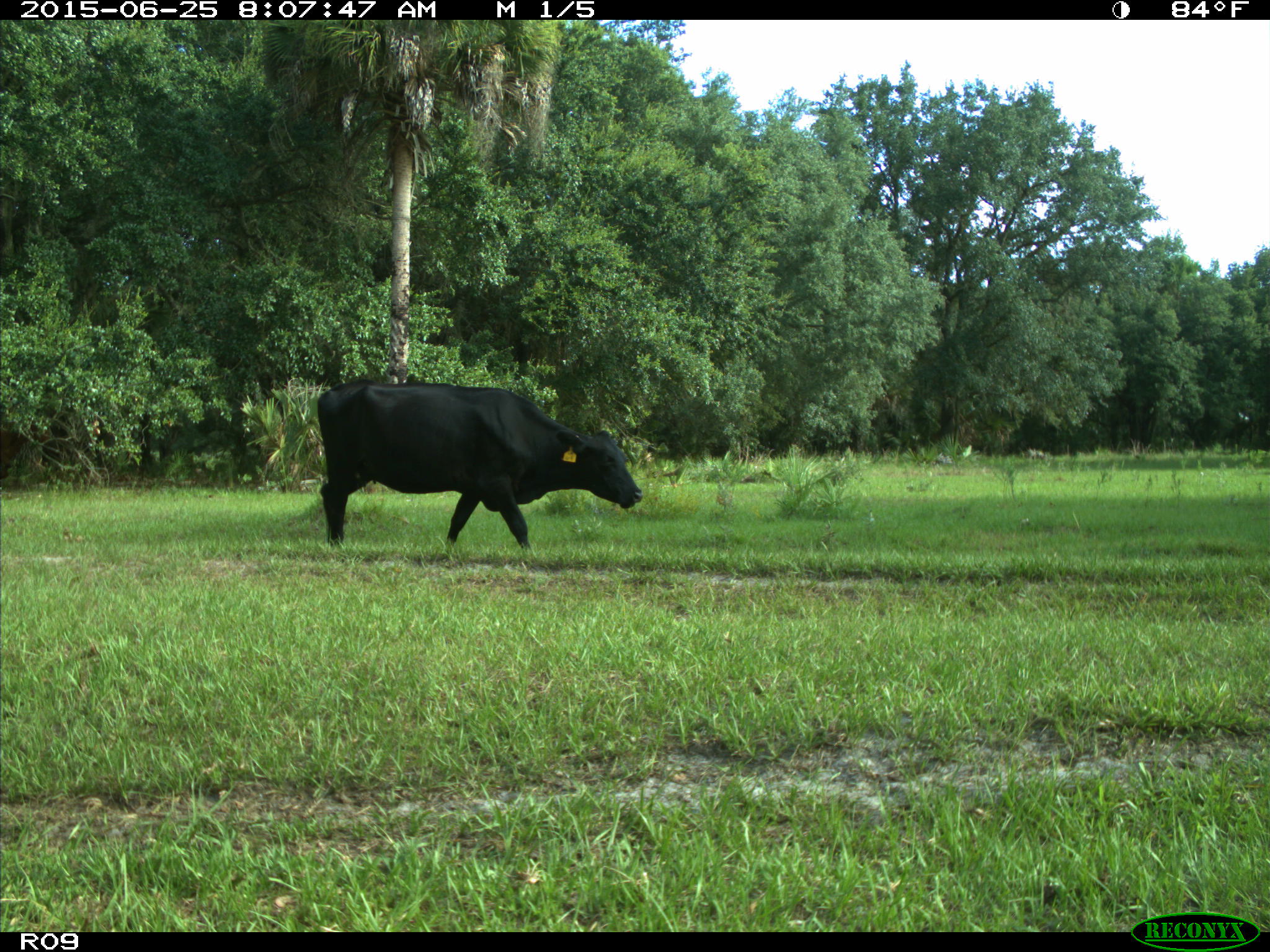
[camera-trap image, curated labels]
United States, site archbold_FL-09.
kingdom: Animalia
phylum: Chordata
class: Mammalia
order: Artiodactyla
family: Bovidae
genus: Bos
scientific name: Bos taurus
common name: domestic cow